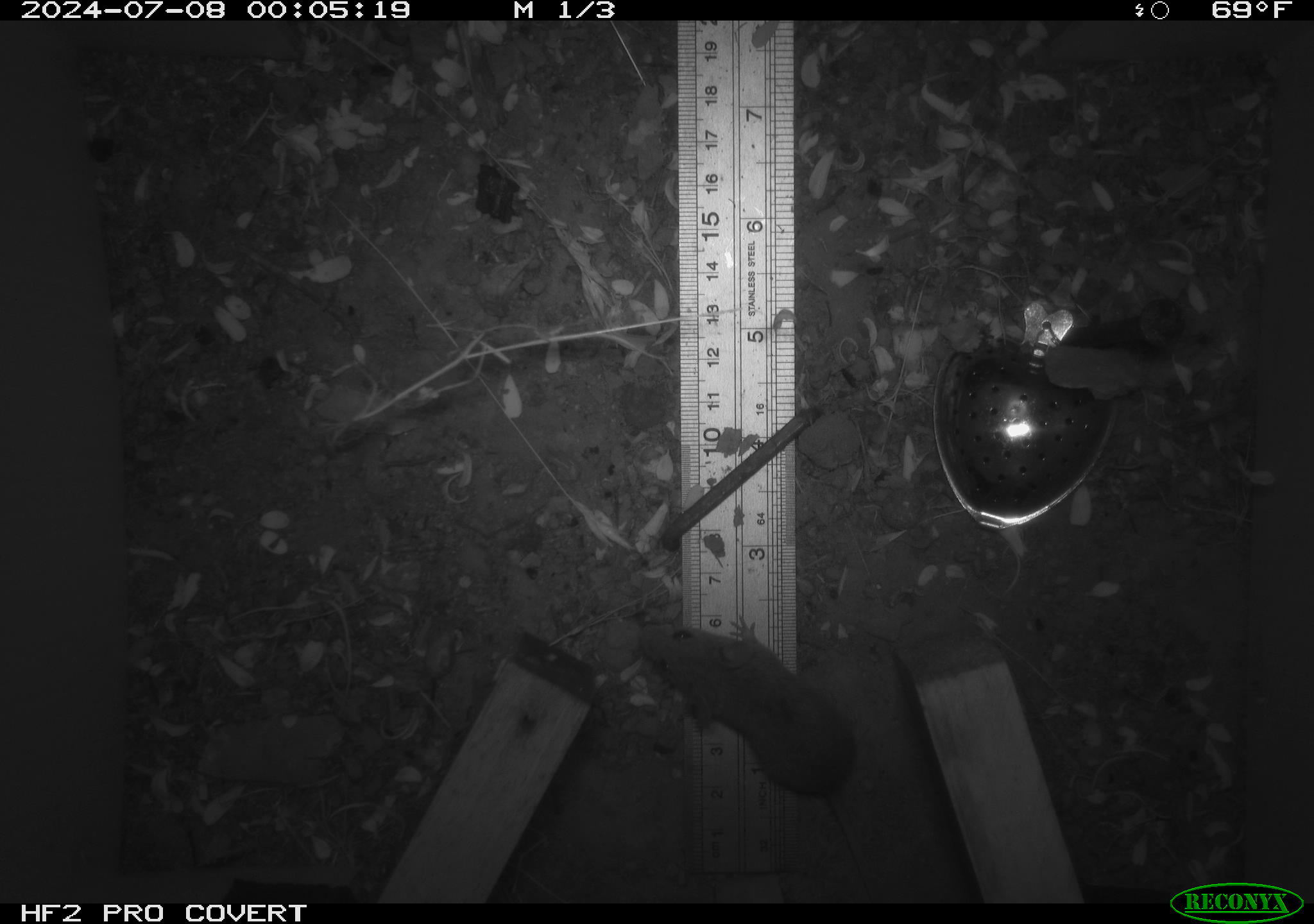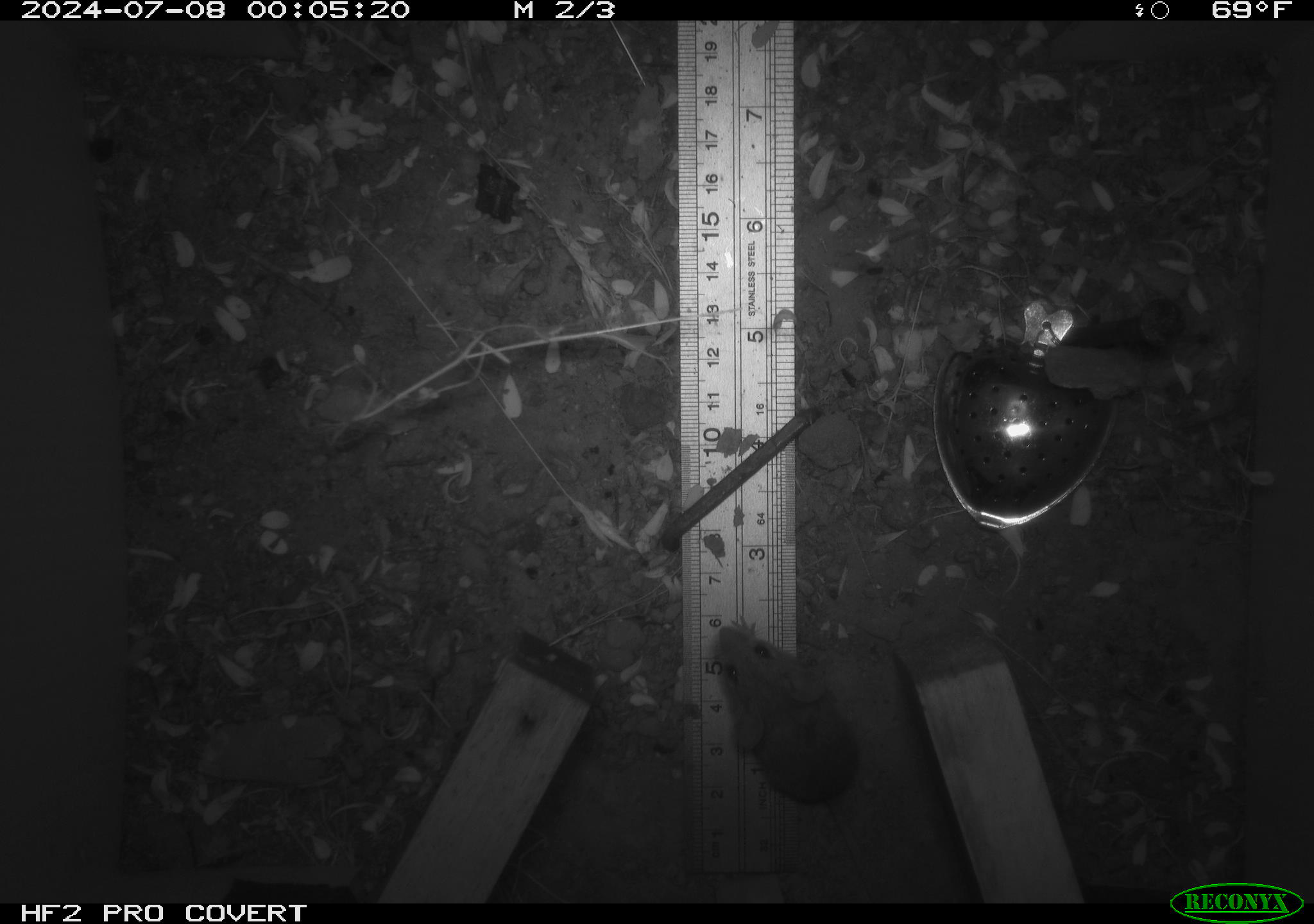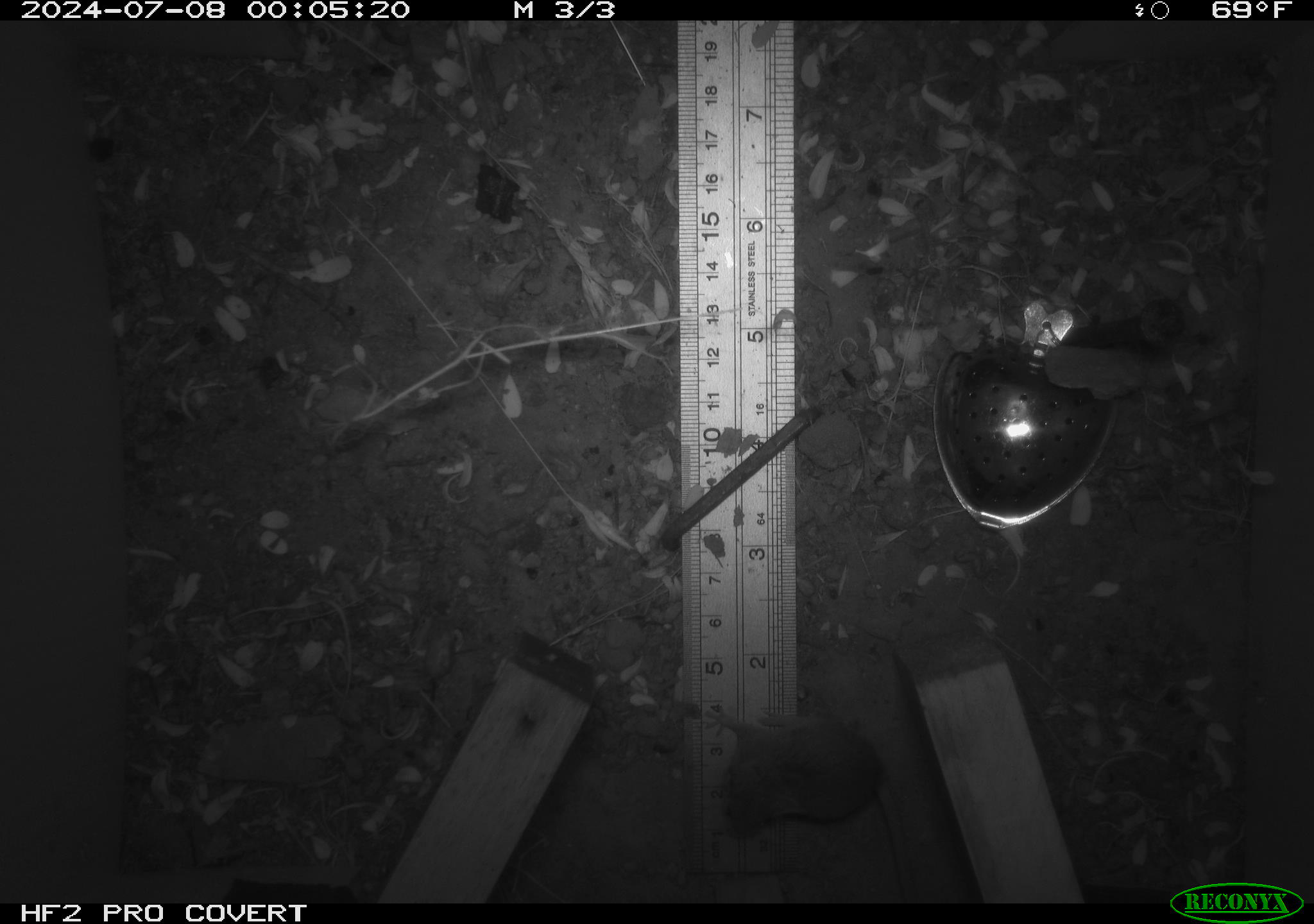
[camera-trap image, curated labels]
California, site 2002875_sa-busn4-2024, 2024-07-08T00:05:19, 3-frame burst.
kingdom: Animalia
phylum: Chordata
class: Mammalia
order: Rodentia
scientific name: Rodentia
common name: rodent